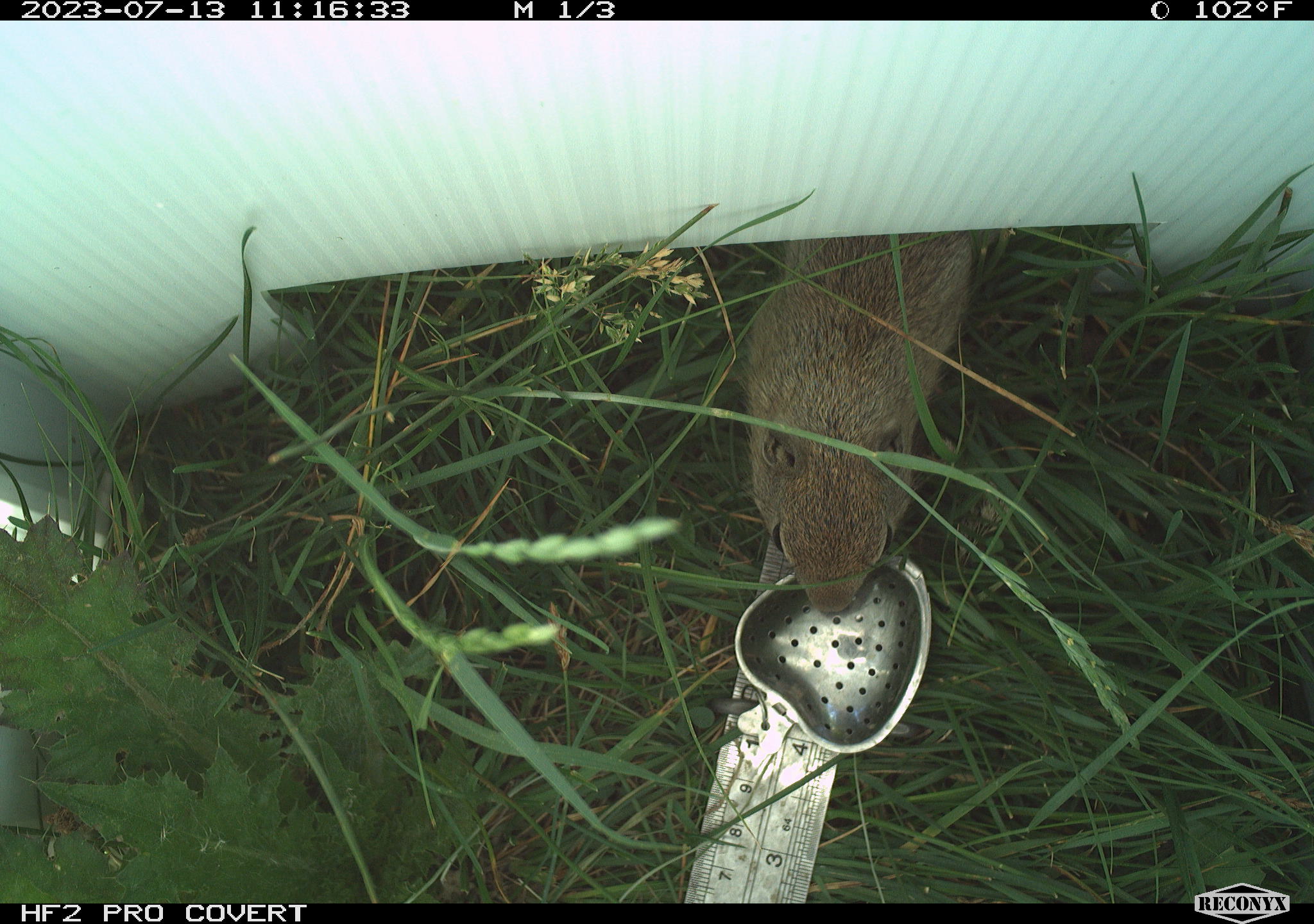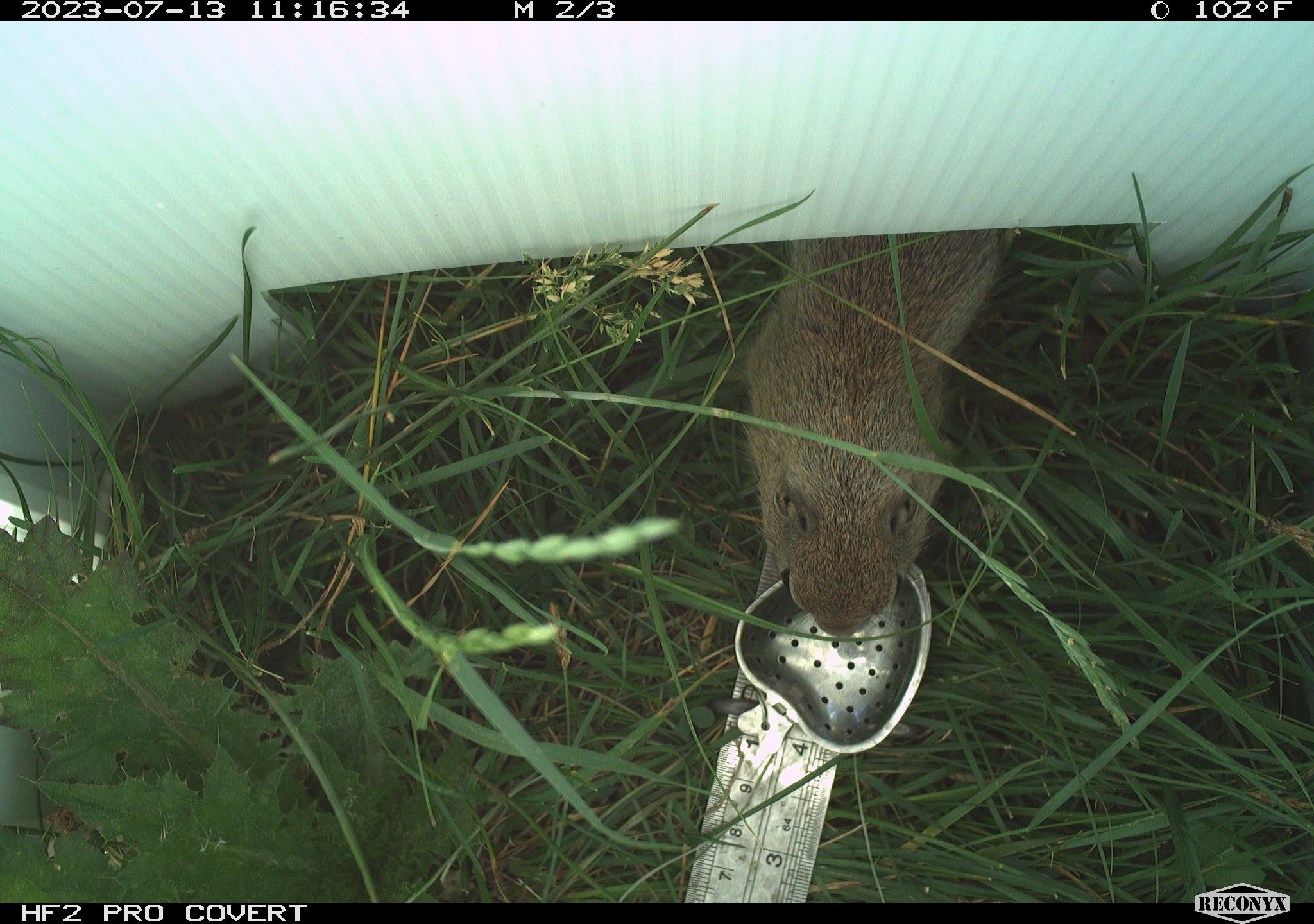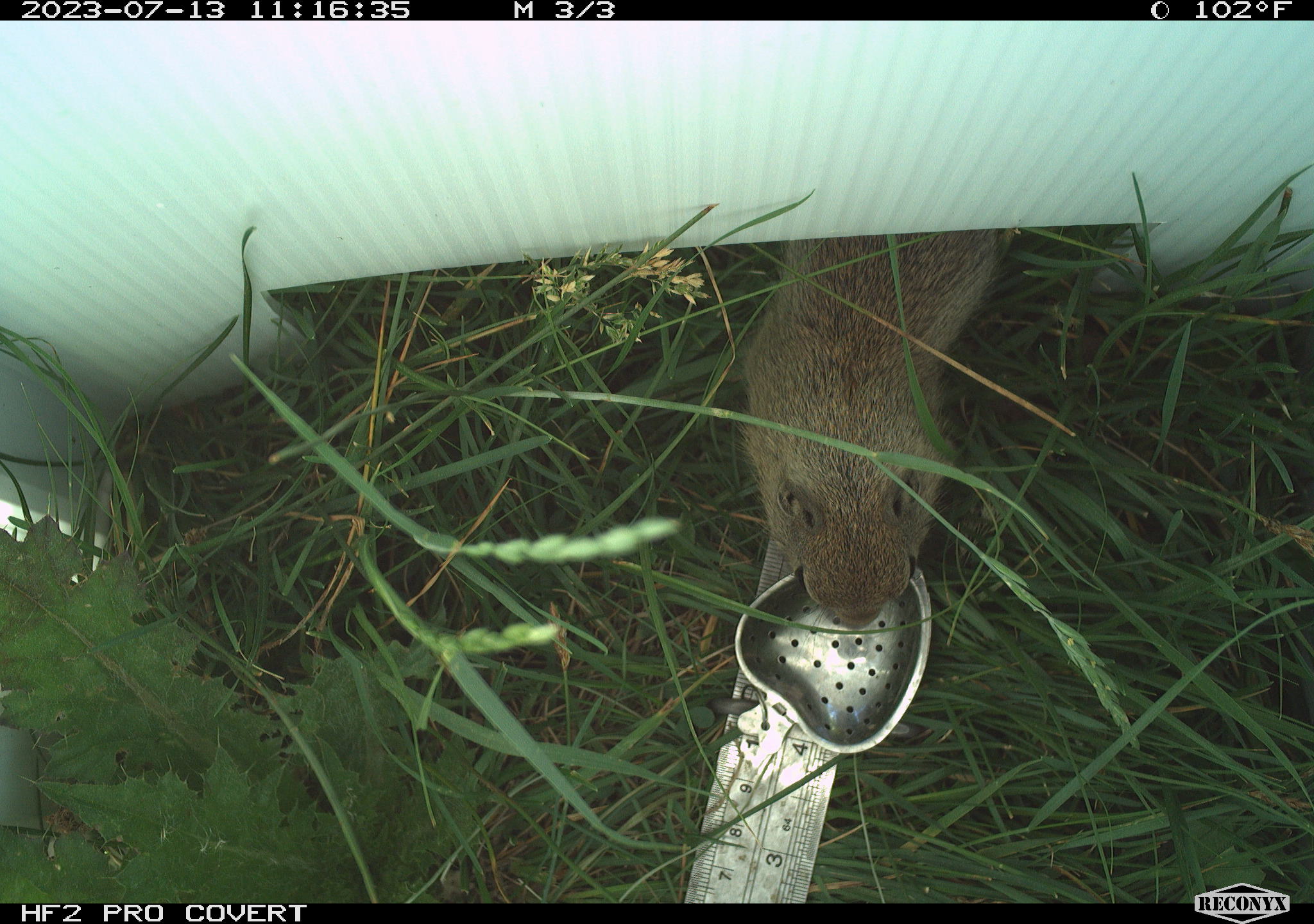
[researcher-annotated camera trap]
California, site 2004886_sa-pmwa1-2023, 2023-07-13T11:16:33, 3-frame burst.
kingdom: Animalia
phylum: Chordata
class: Mammalia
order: Rodentia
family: Sciuridae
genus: Urocitellus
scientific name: Urocitellus beldingi beldingi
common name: belding's ground squirrel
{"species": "belding's ground squirrel (Urocitellus beldingi beldingi)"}